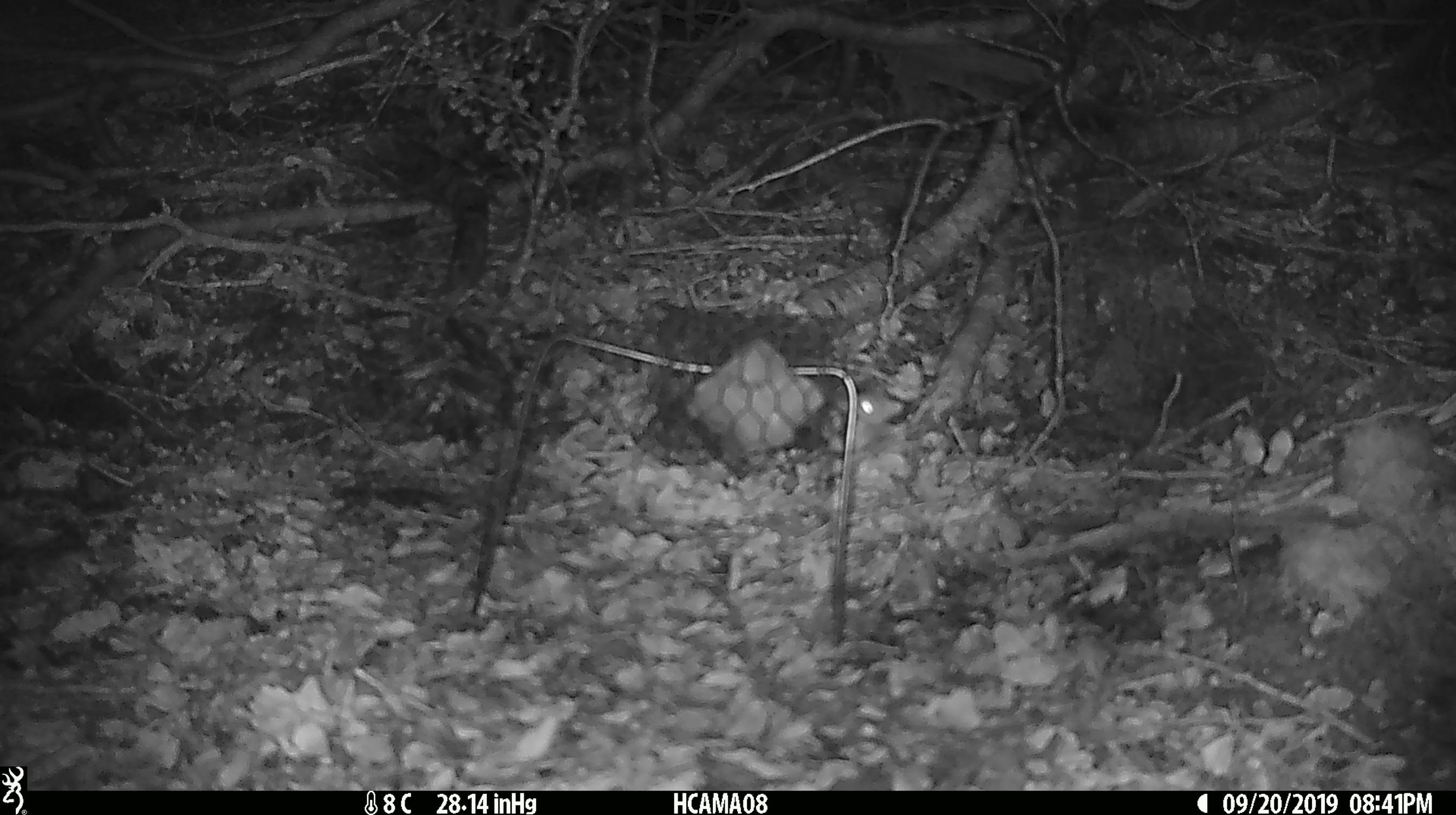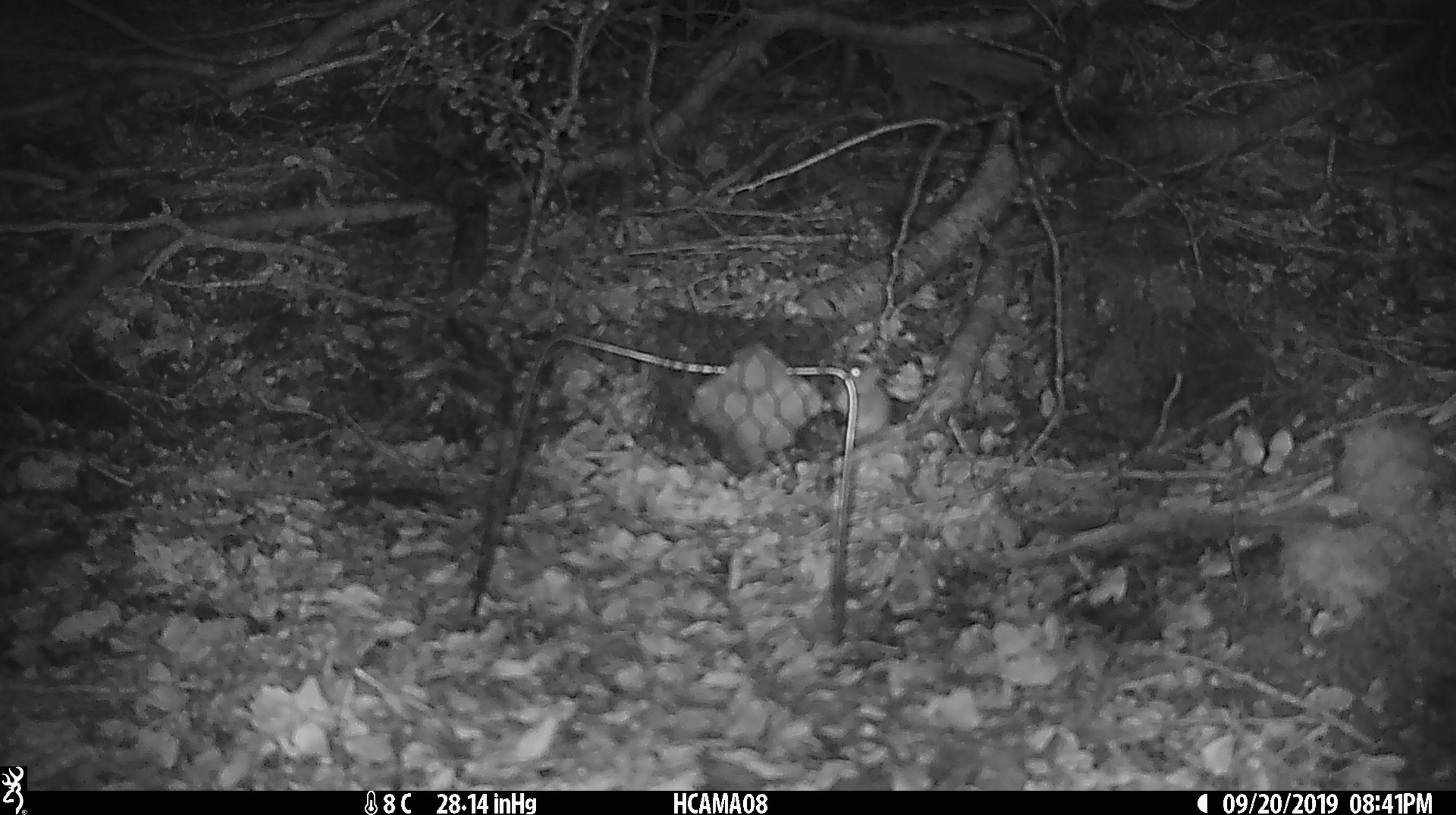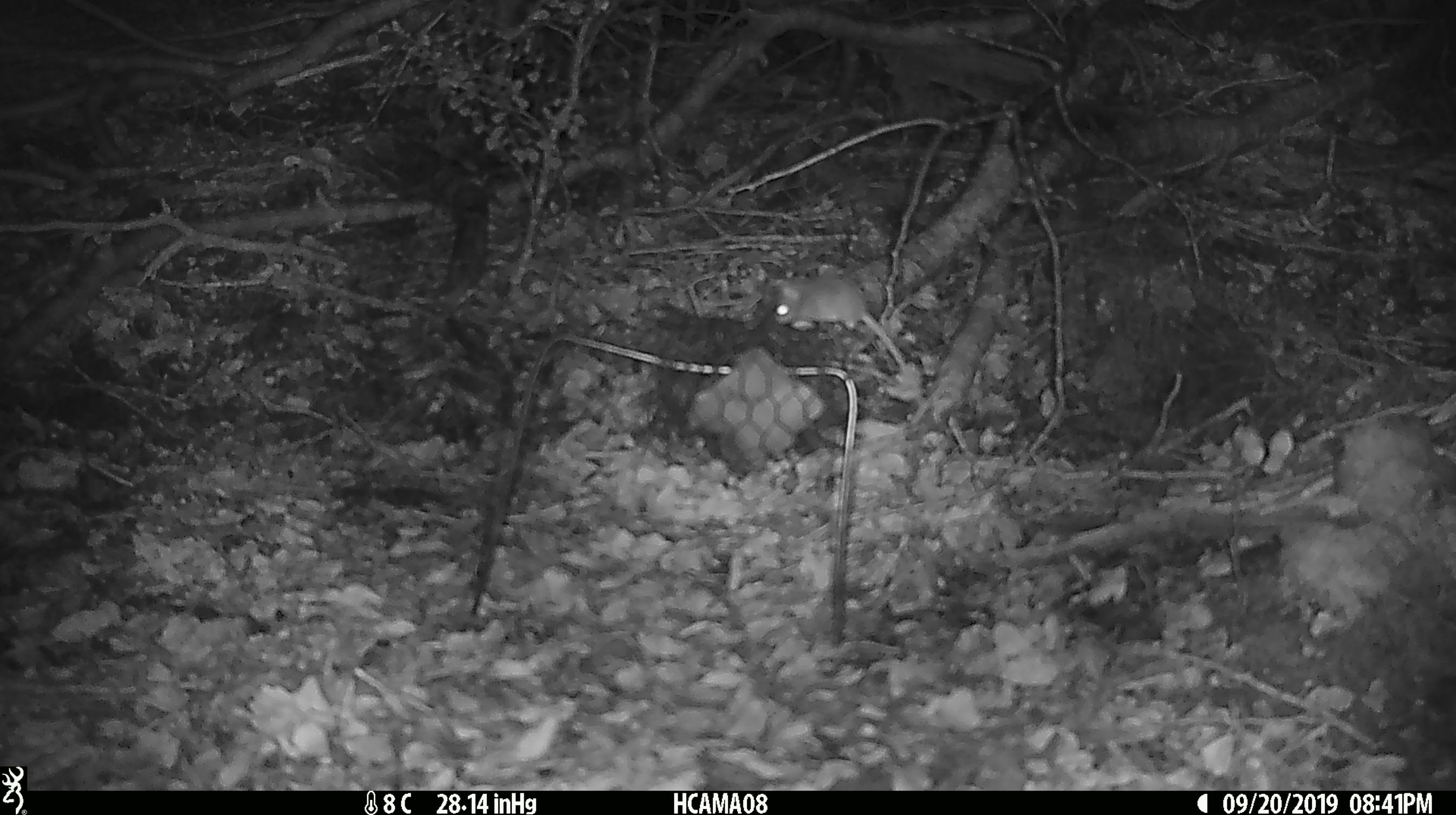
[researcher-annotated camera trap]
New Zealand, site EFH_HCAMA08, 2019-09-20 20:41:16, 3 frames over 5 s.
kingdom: Animalia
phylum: Chordata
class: Mammalia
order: Rodentia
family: Muridae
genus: Mus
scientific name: Mus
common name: mouse